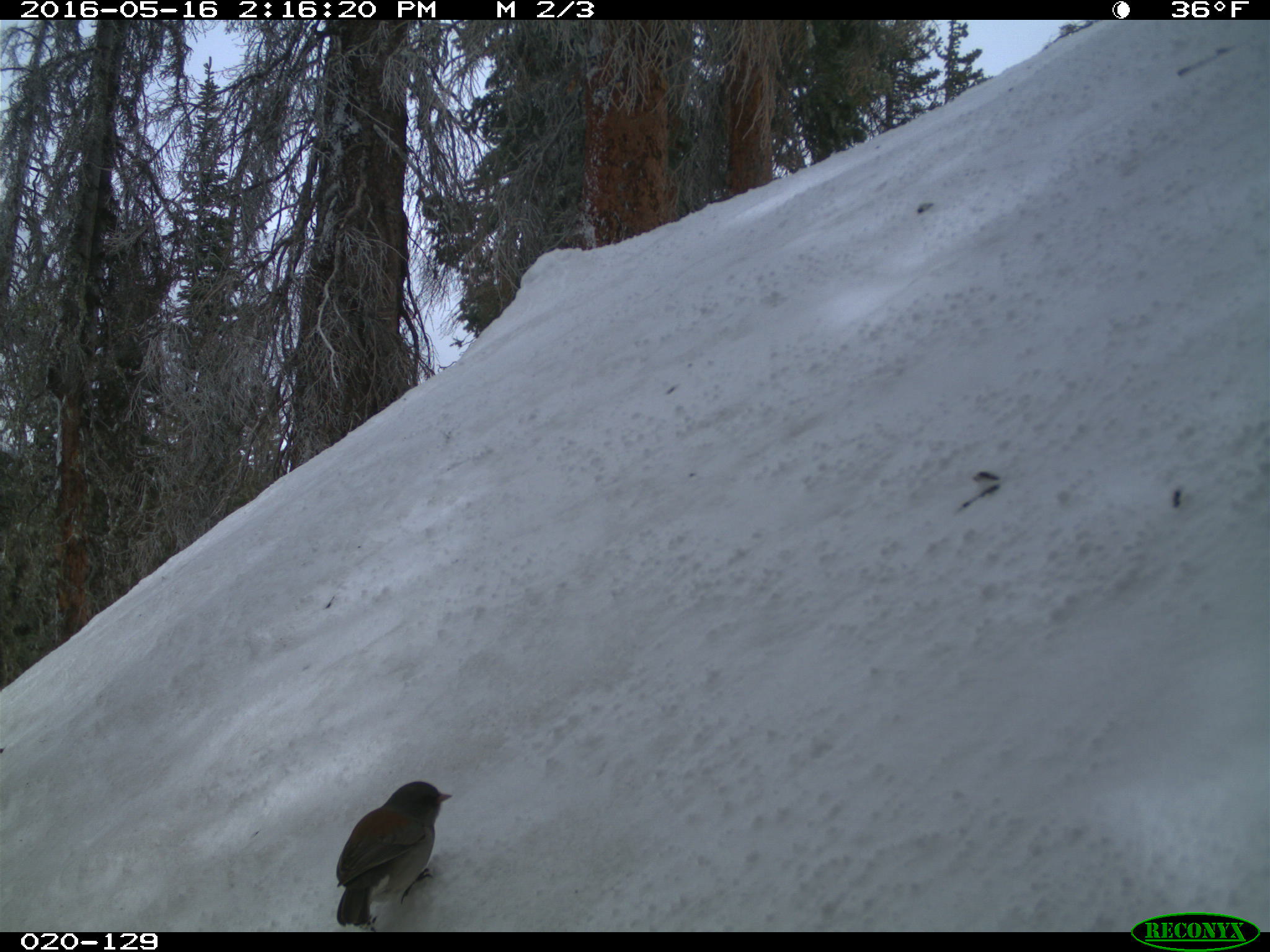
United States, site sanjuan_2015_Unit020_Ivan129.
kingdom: Animalia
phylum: Chordata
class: Aves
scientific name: Aves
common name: birds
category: unidentified bird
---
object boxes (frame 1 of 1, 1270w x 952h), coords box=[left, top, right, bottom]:
animal: box=[336, 780, 455, 928]